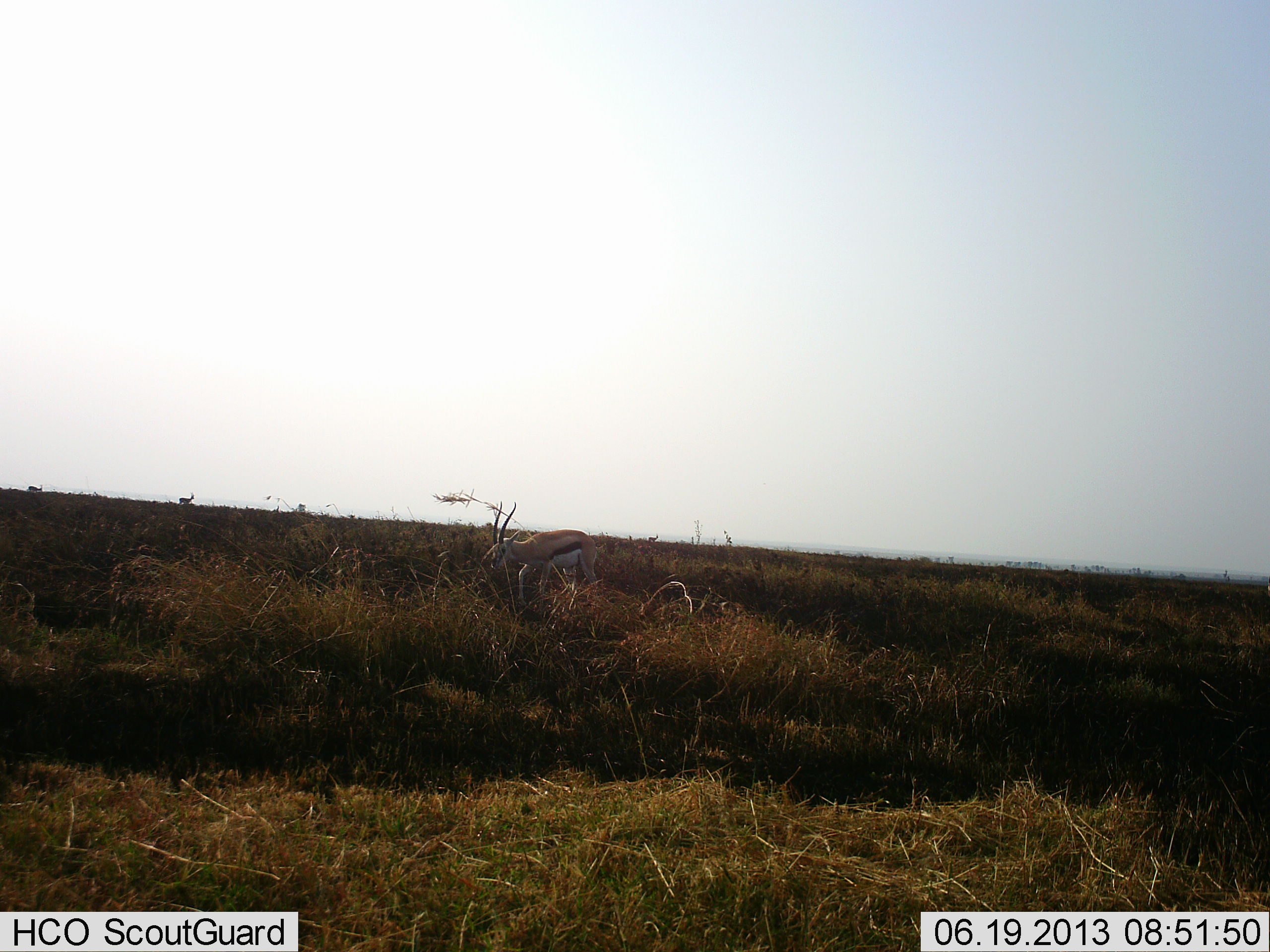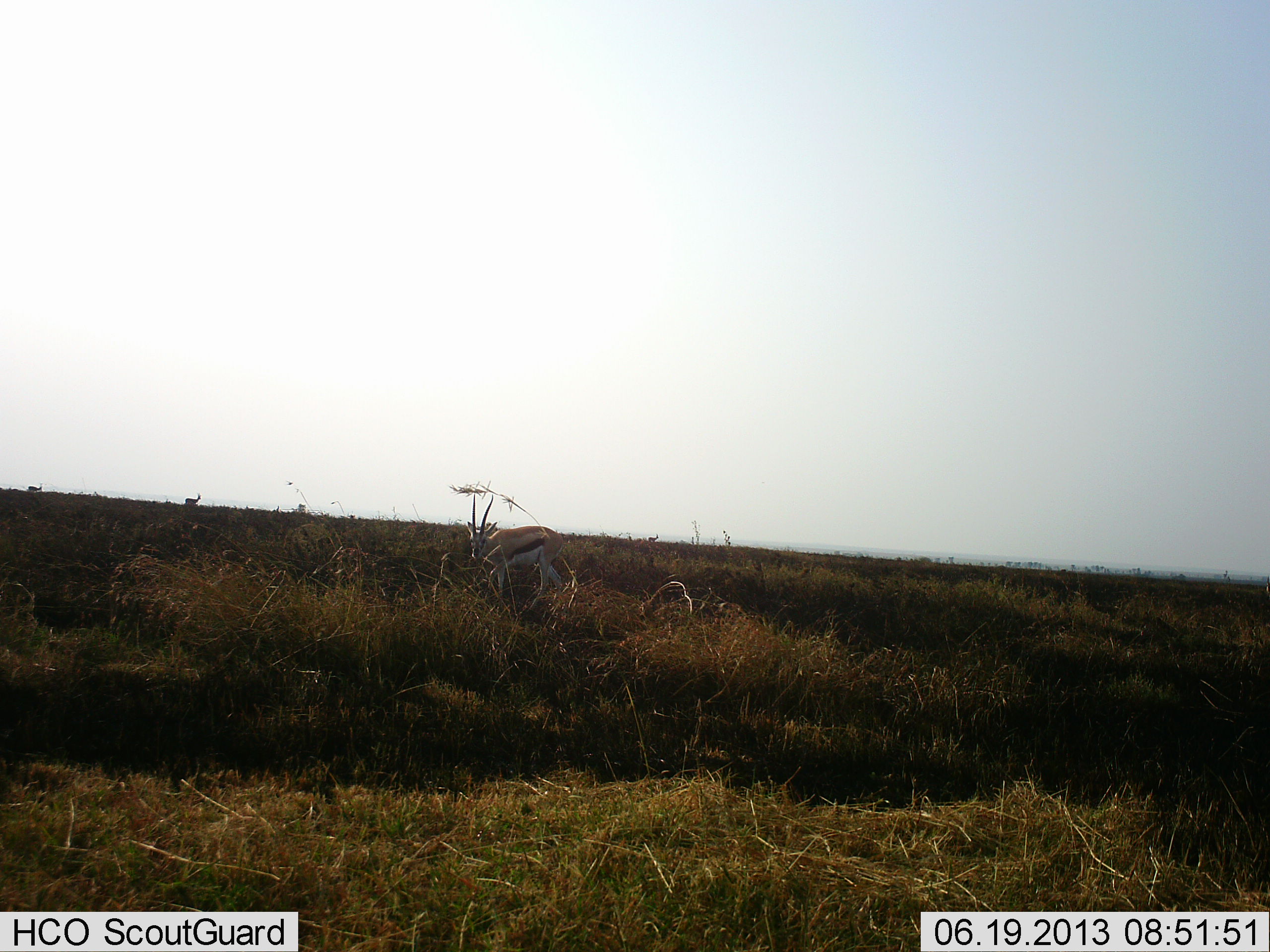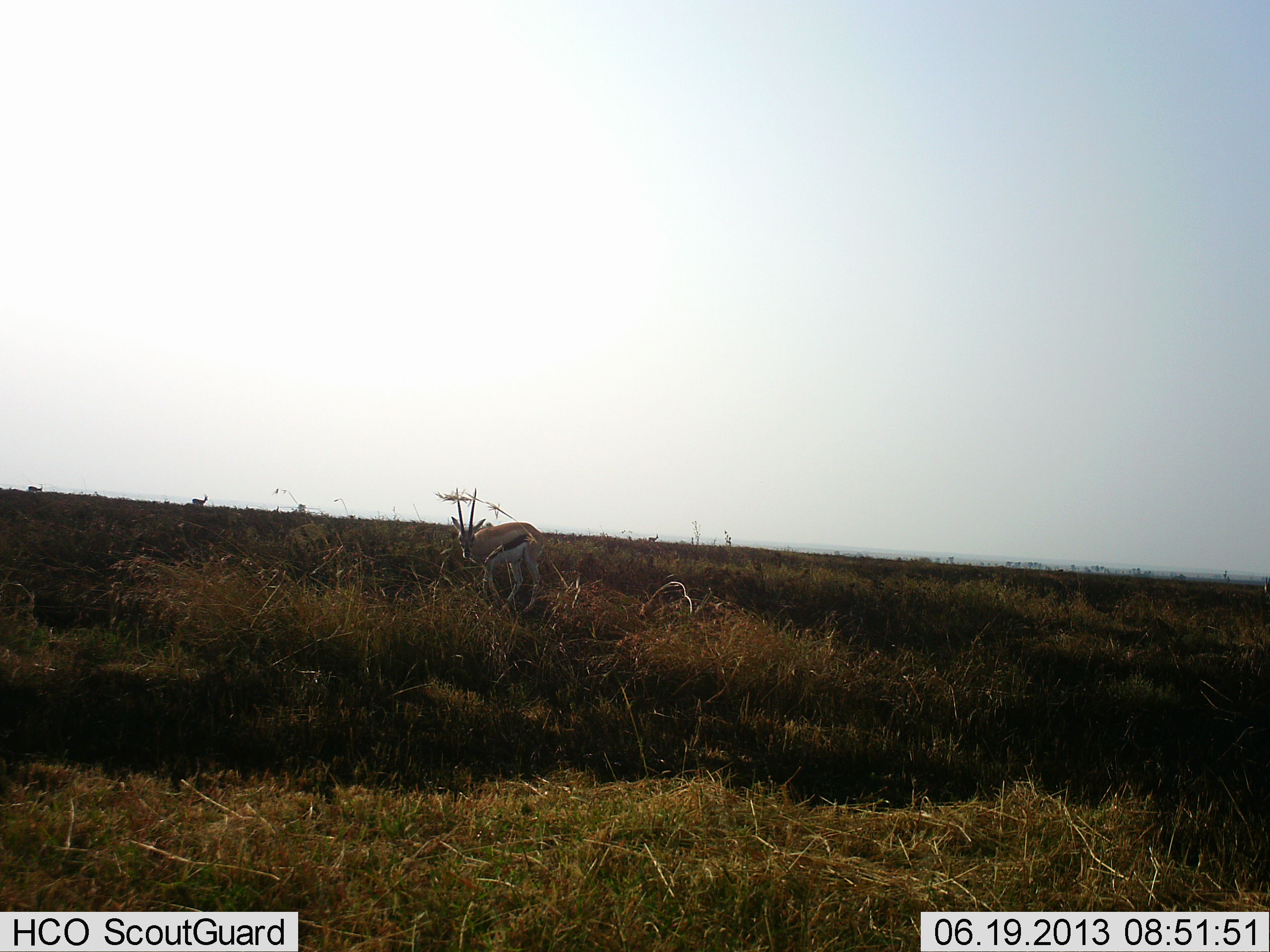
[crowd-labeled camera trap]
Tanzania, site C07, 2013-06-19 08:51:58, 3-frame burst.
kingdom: Animalia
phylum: Chordata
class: Mammalia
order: Artiodactyla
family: Bovidae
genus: Eudorcas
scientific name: Eudorcas thomsonii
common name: thomson's gazelle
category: gazellethomsons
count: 2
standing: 31%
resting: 19%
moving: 62%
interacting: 0%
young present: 0%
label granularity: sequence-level